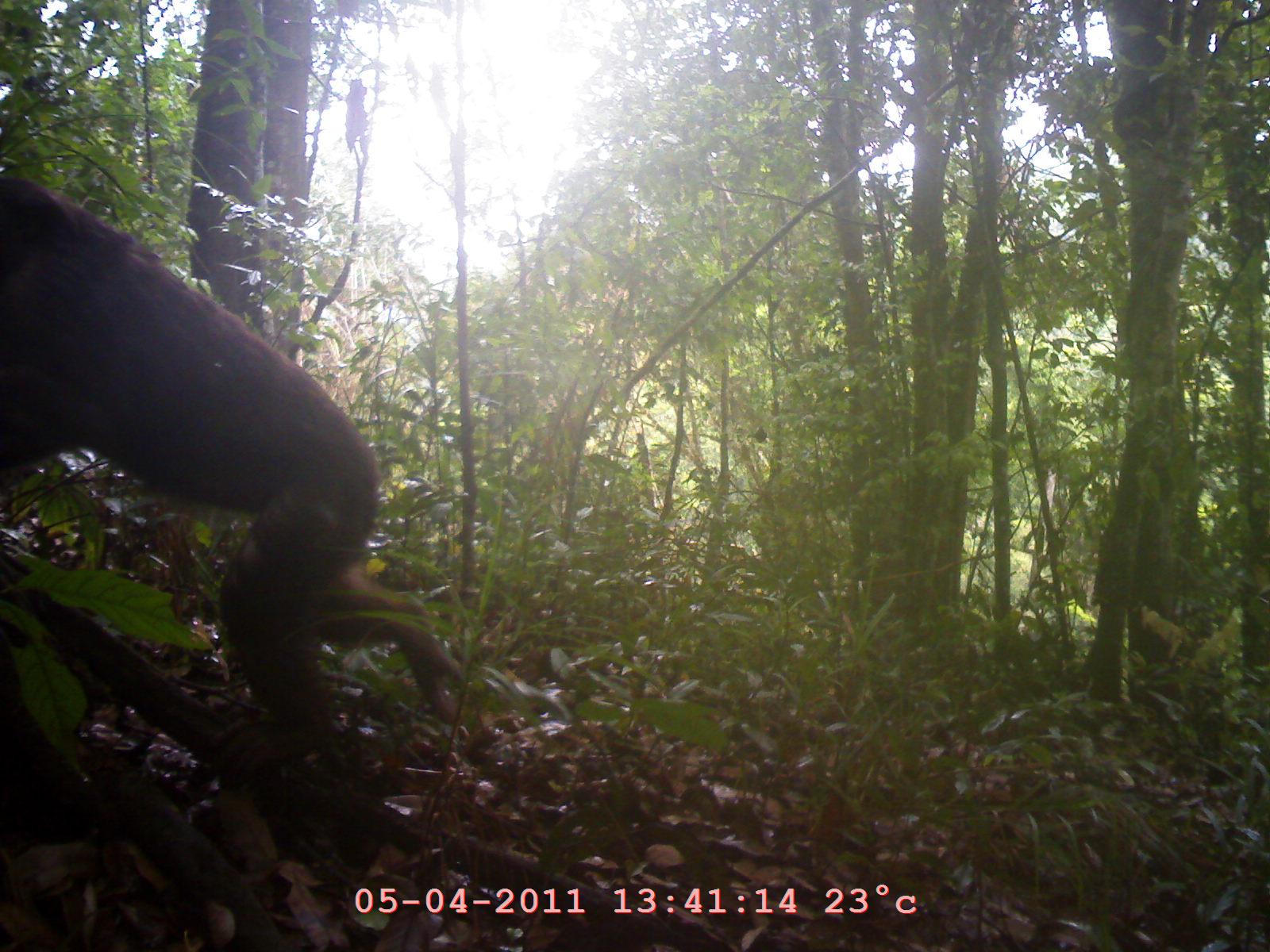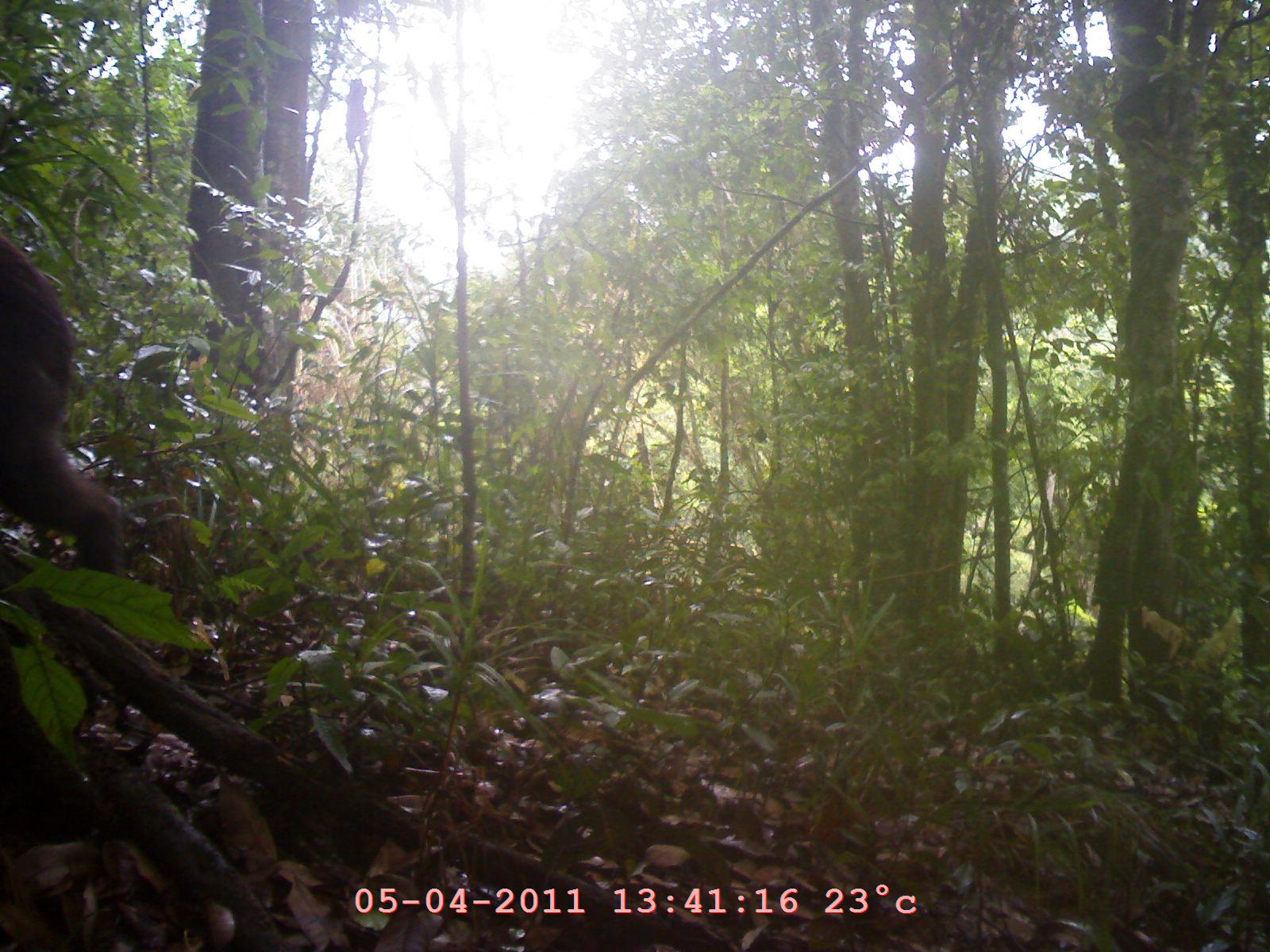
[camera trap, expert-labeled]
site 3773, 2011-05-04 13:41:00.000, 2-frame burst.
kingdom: Animalia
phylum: Chordata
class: Mammalia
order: Primates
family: Cercopithecidae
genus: Macaca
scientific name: Macaca arctoides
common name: stump-tailed macaque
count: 1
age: adult